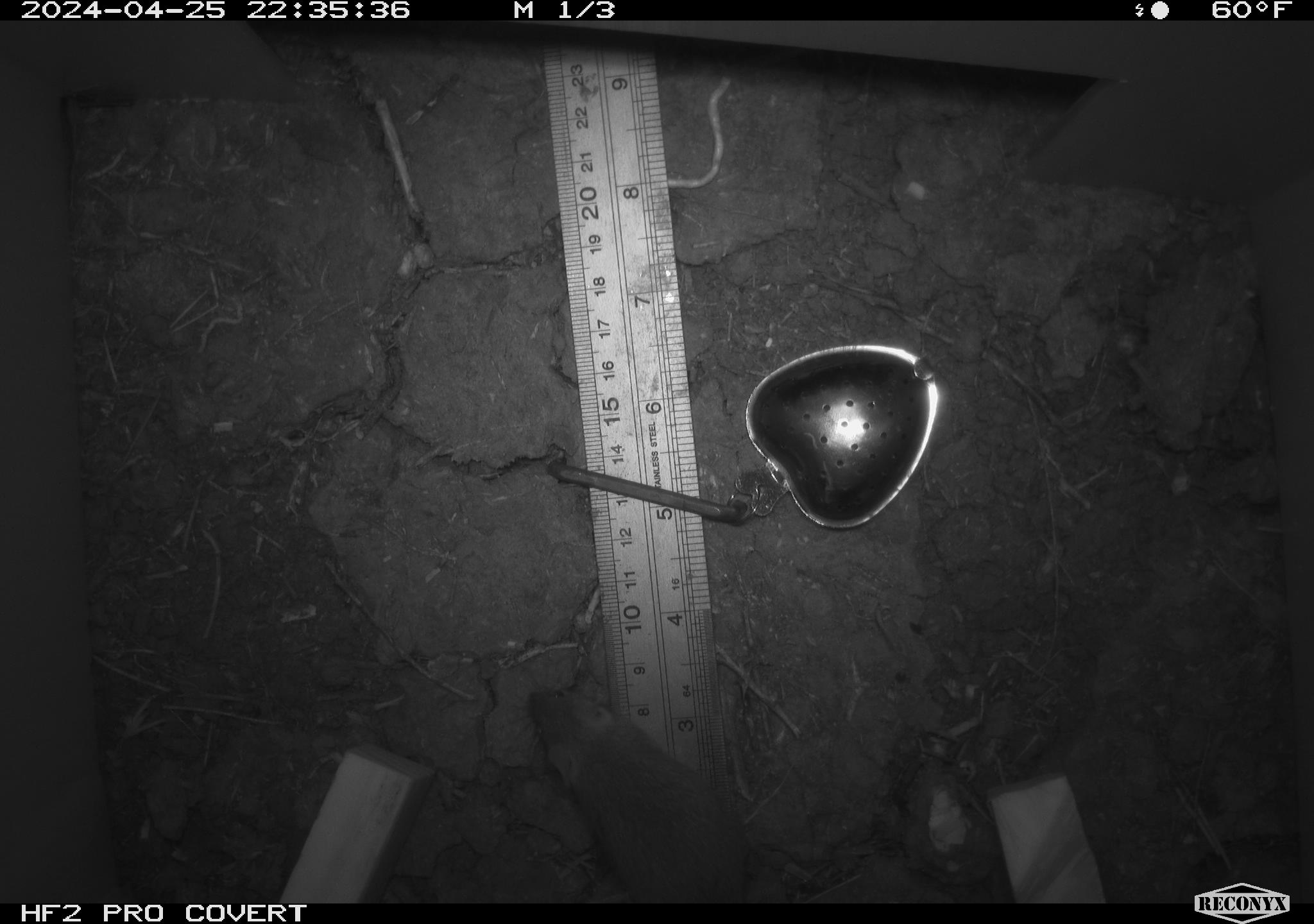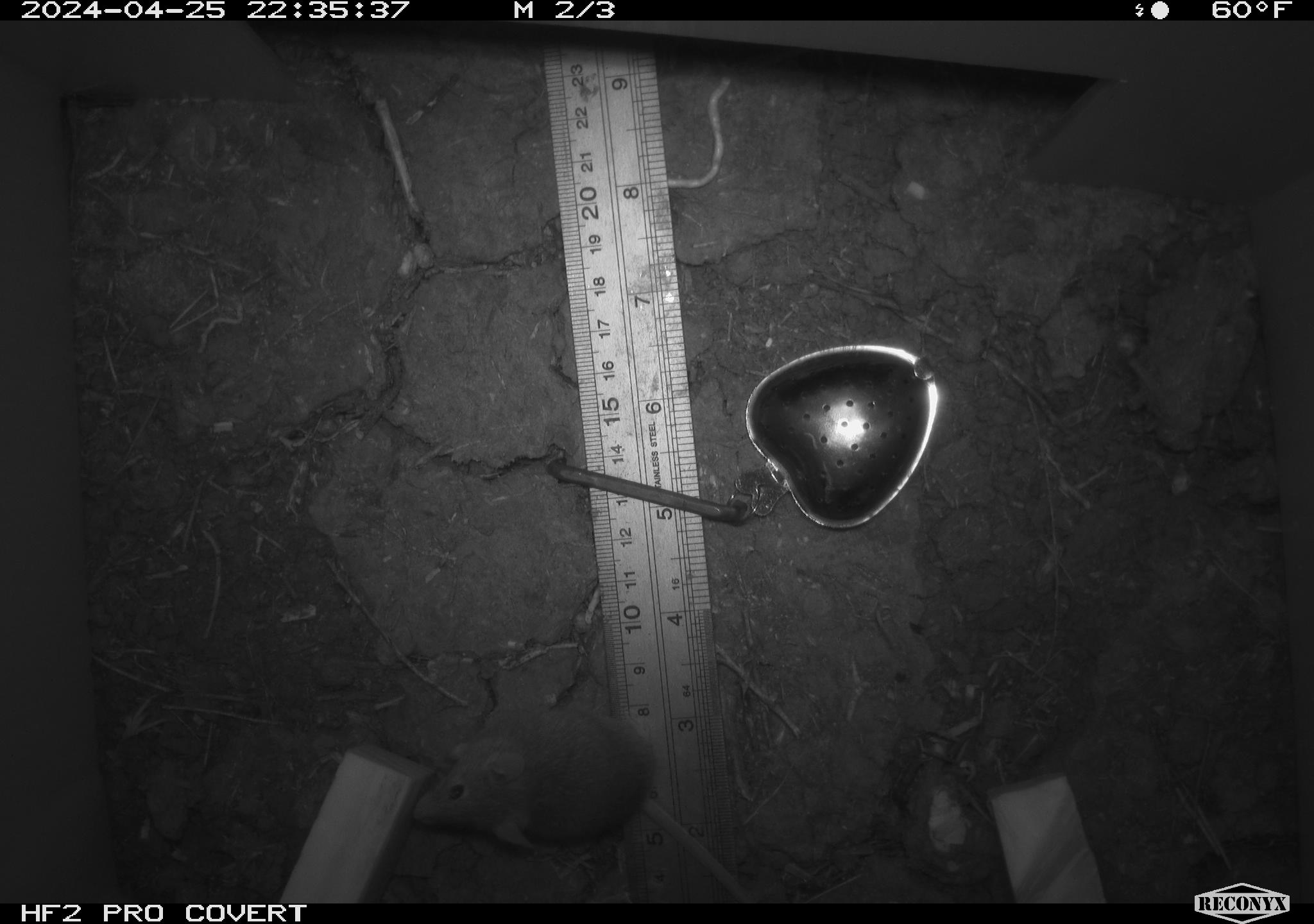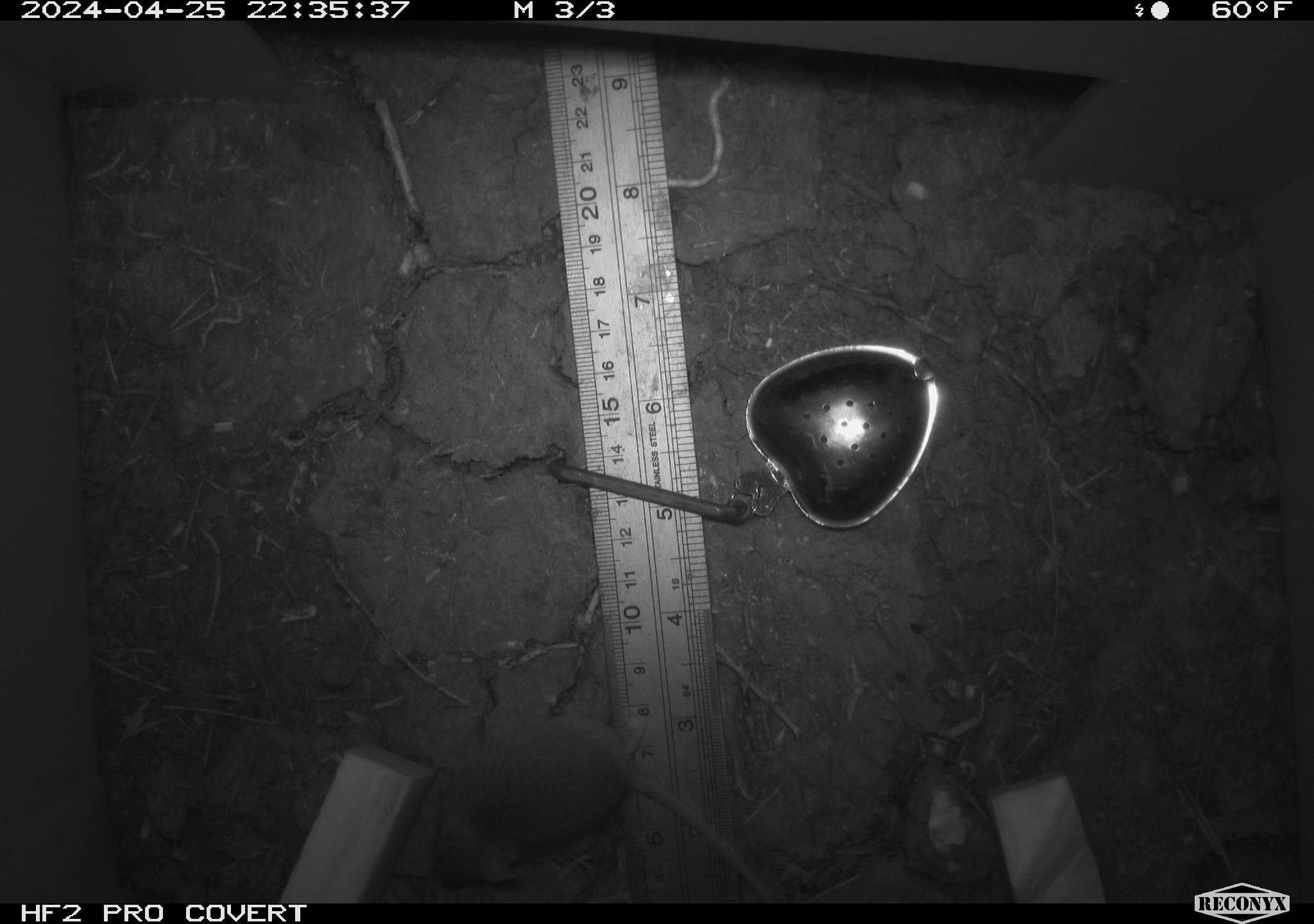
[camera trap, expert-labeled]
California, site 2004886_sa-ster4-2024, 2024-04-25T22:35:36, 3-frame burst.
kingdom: Animalia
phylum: Chordata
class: Mammalia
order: Rodentia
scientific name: Rodentia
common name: mouse species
Mouse species (Rodentia).